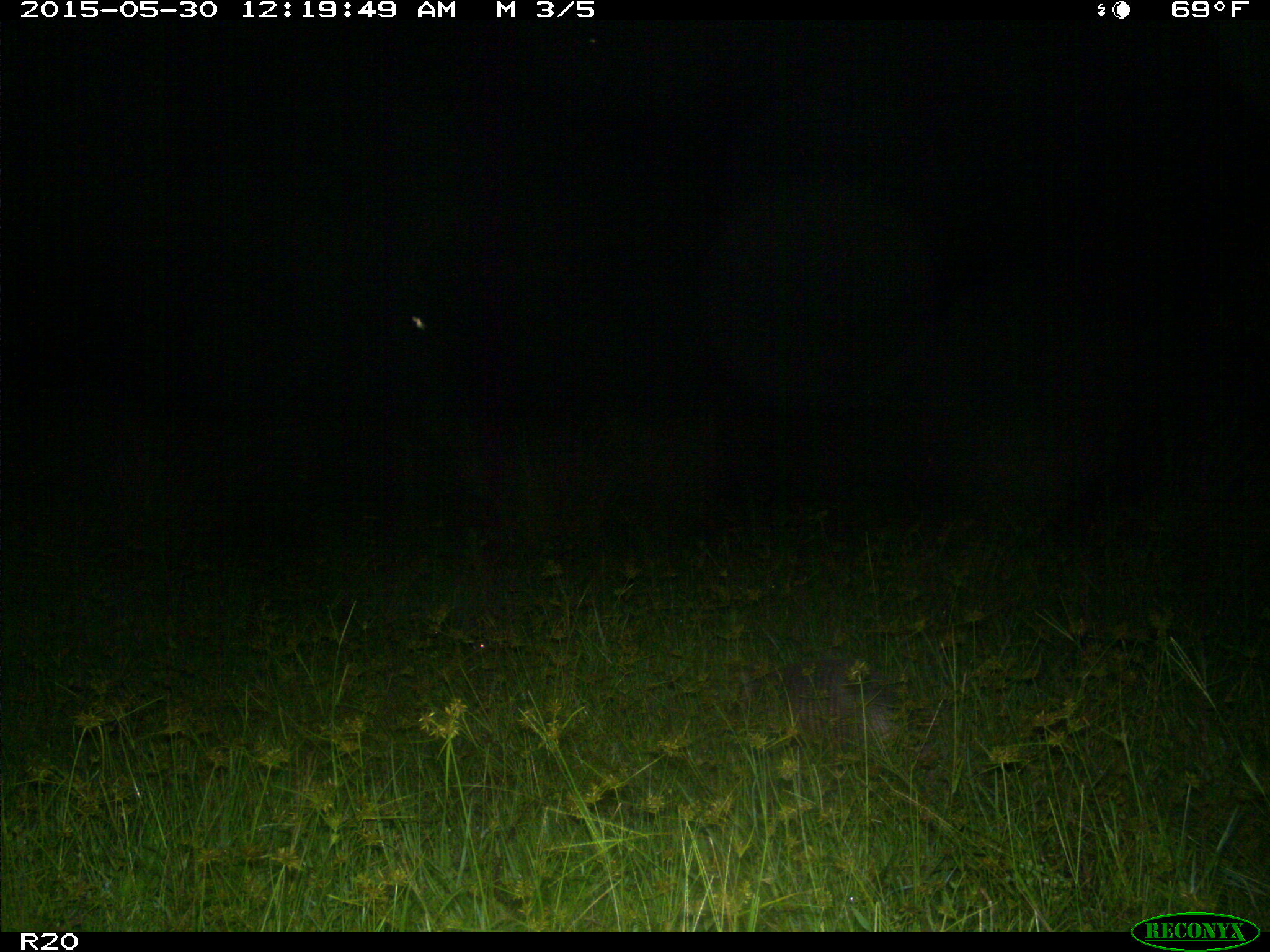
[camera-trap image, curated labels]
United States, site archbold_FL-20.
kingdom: Animalia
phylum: Chordata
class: Mammalia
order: Cingulata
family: Dasypodidae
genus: Dasypus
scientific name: Dasypus novemcinctus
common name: nine-banded armadillo